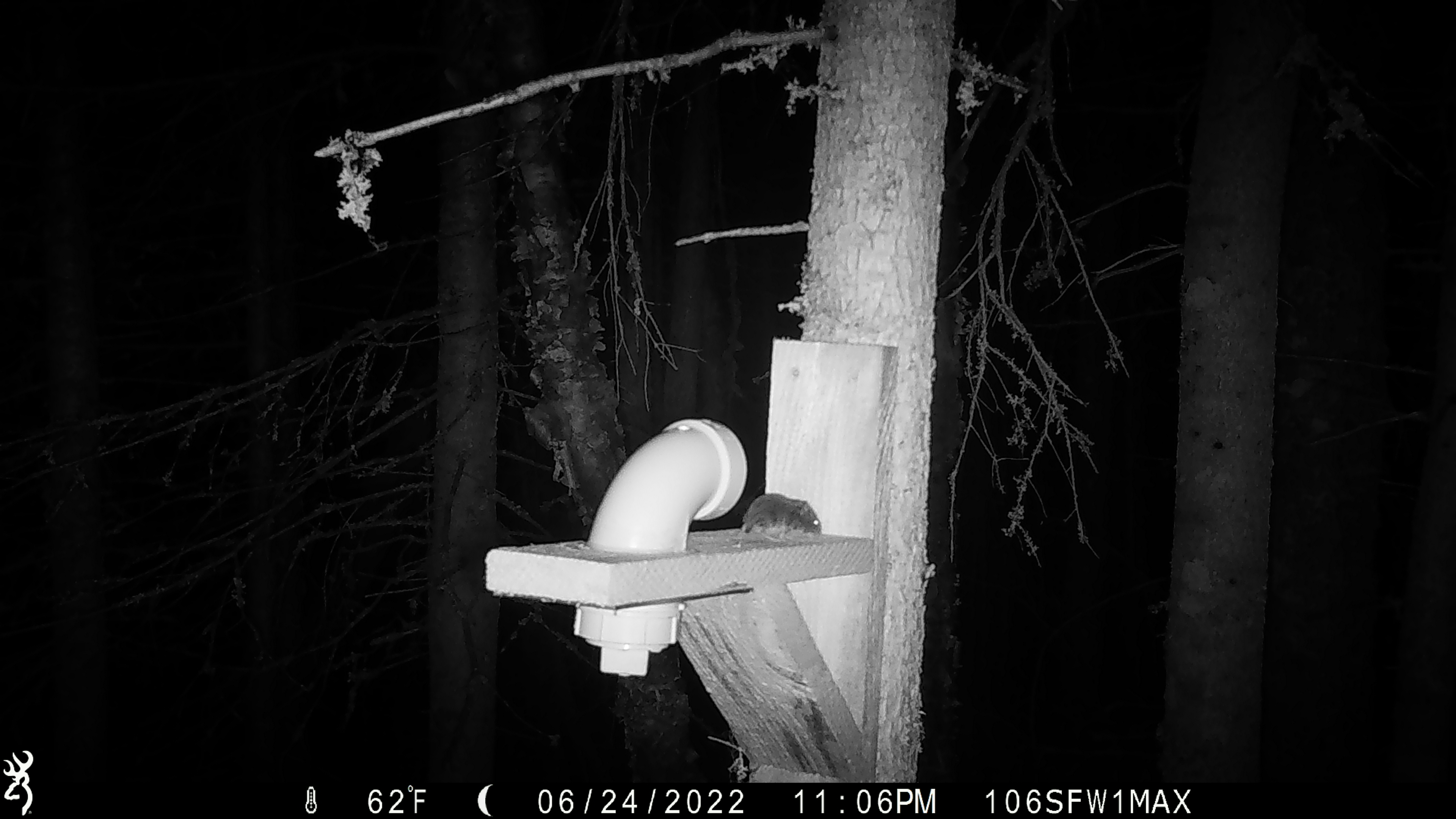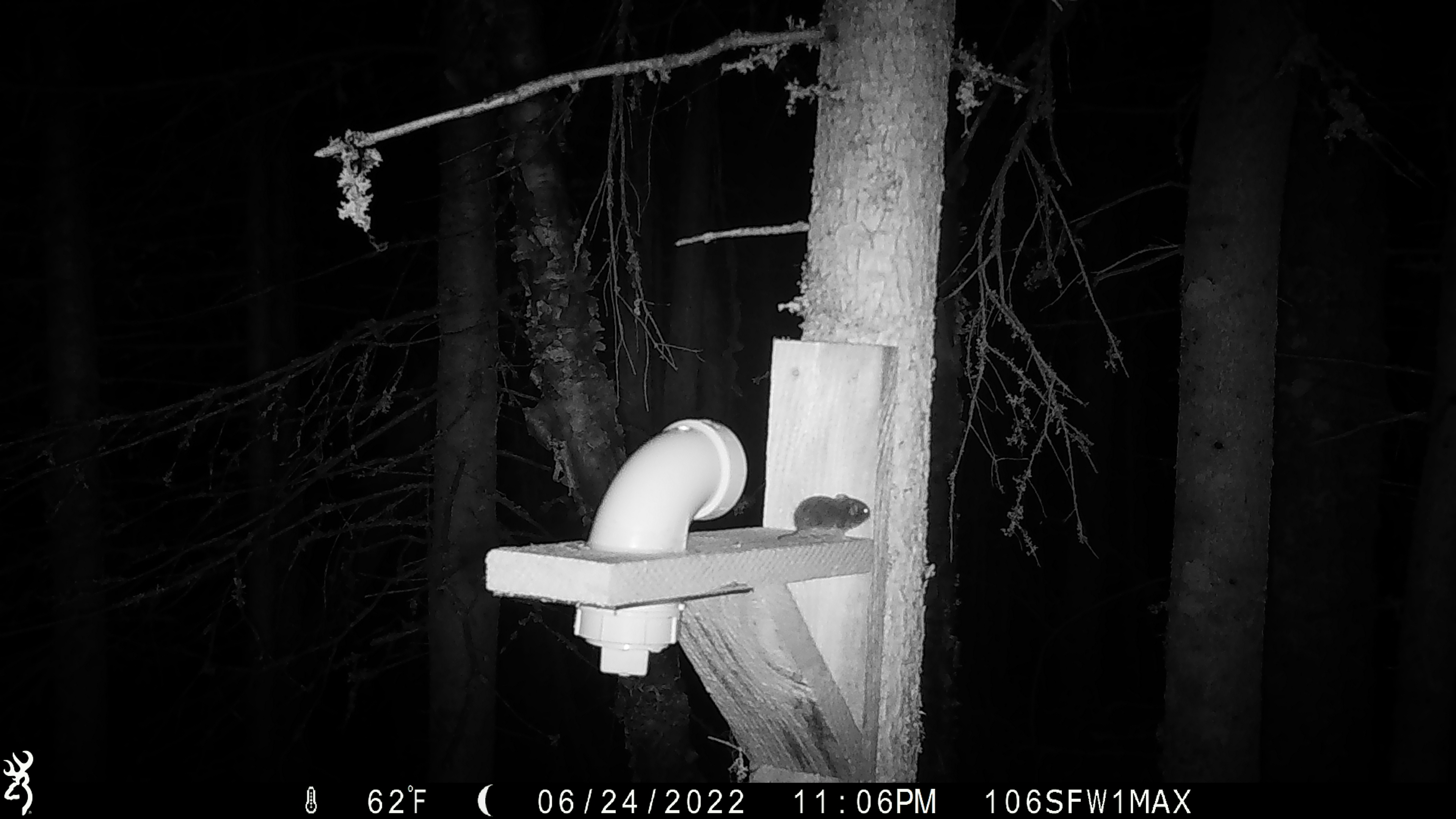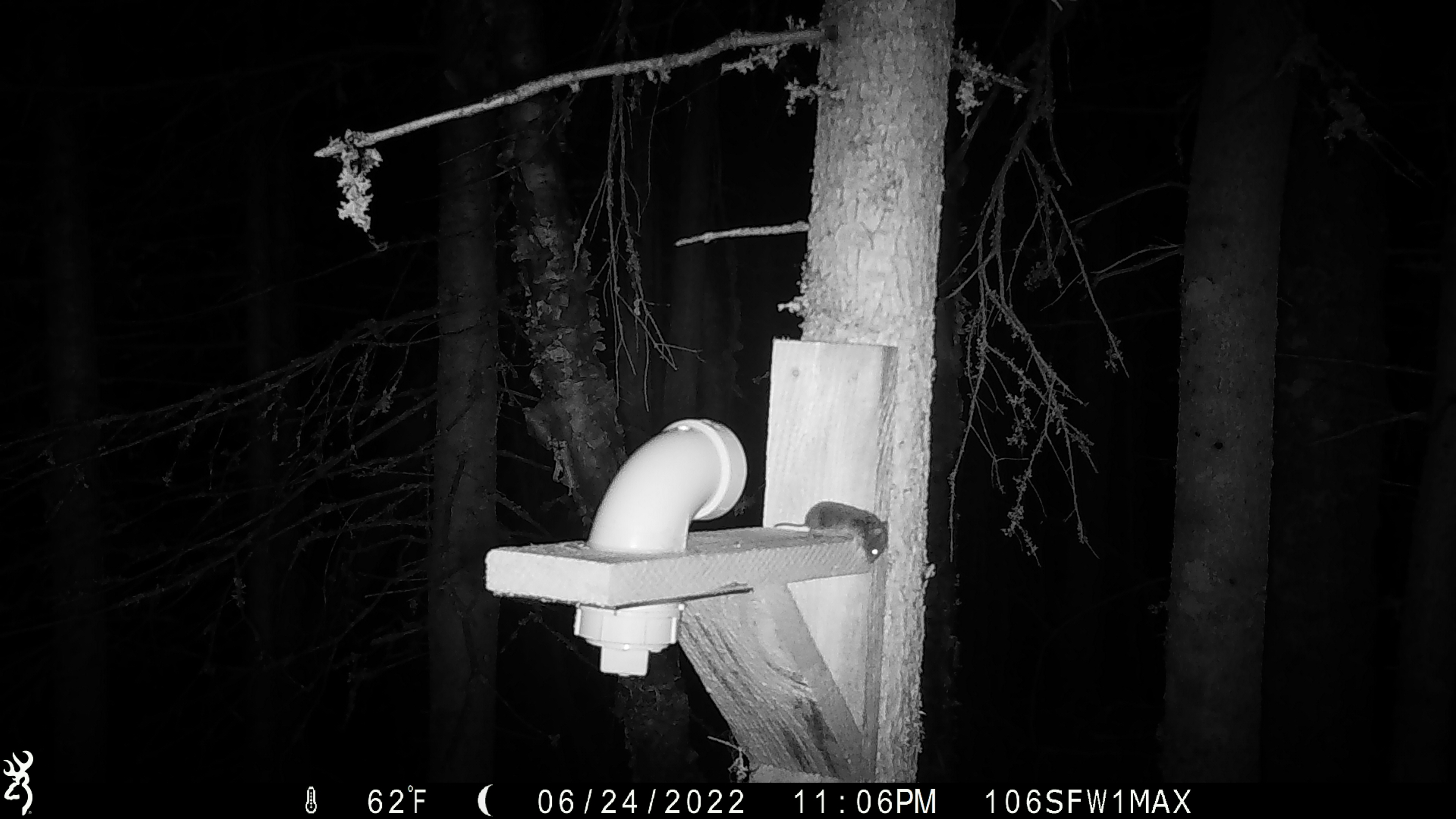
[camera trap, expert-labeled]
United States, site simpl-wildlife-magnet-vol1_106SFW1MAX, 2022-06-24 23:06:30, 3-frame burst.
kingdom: Animalia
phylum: Chordata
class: Mammalia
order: Rodentia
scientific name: Rodentia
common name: mouse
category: mouse sp.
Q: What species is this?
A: Mouse sp. (mouse) (Rodentia).